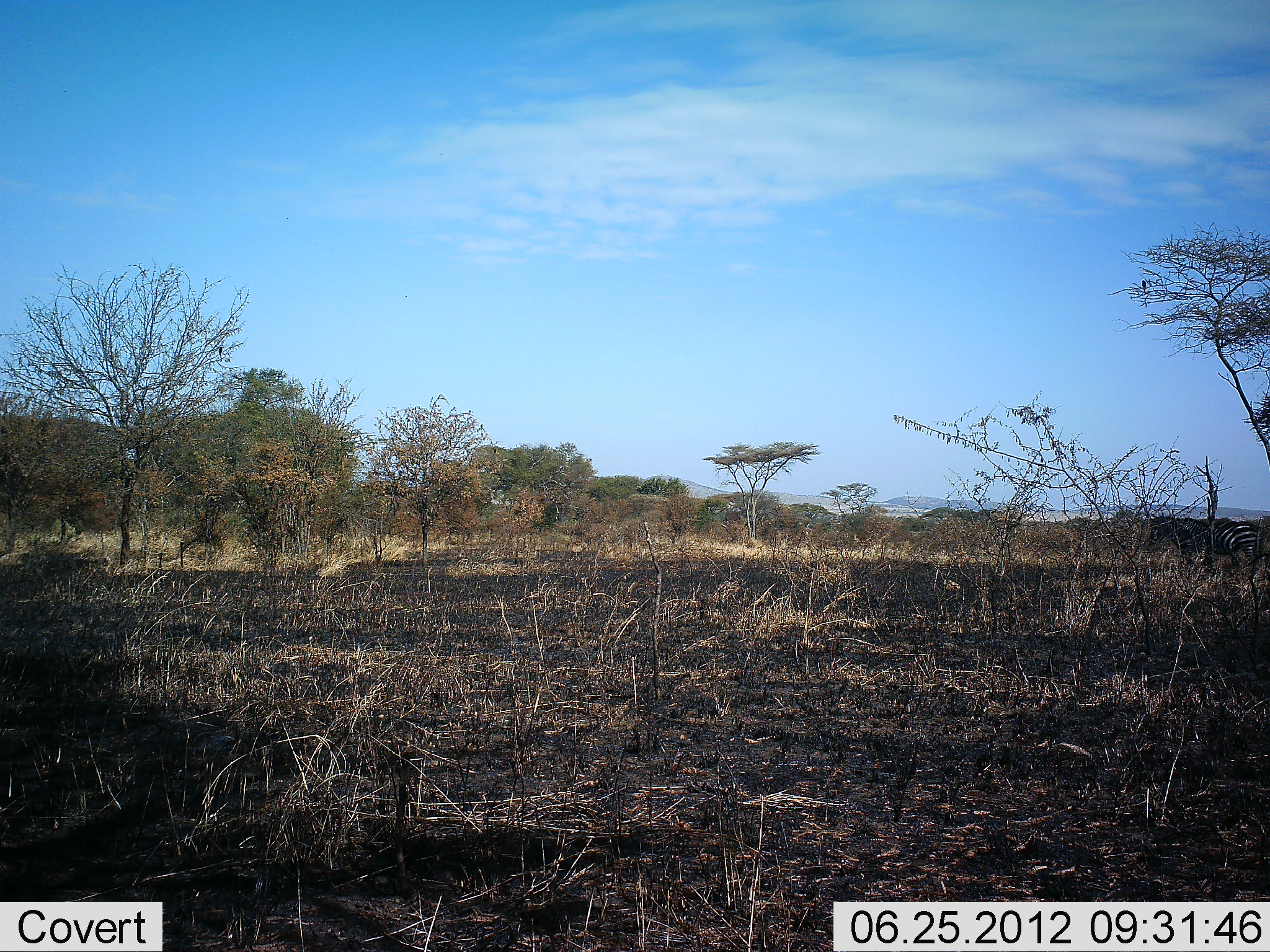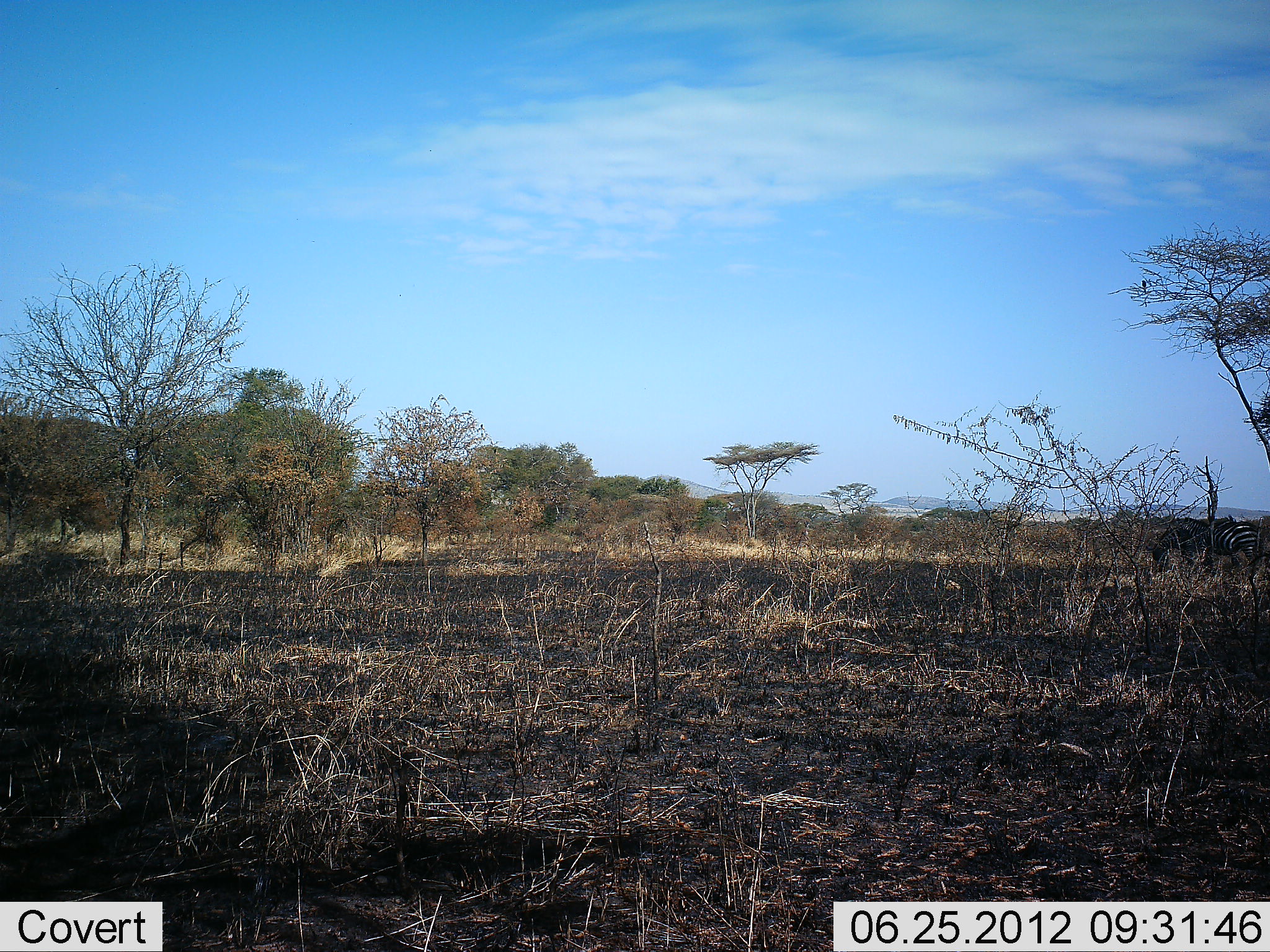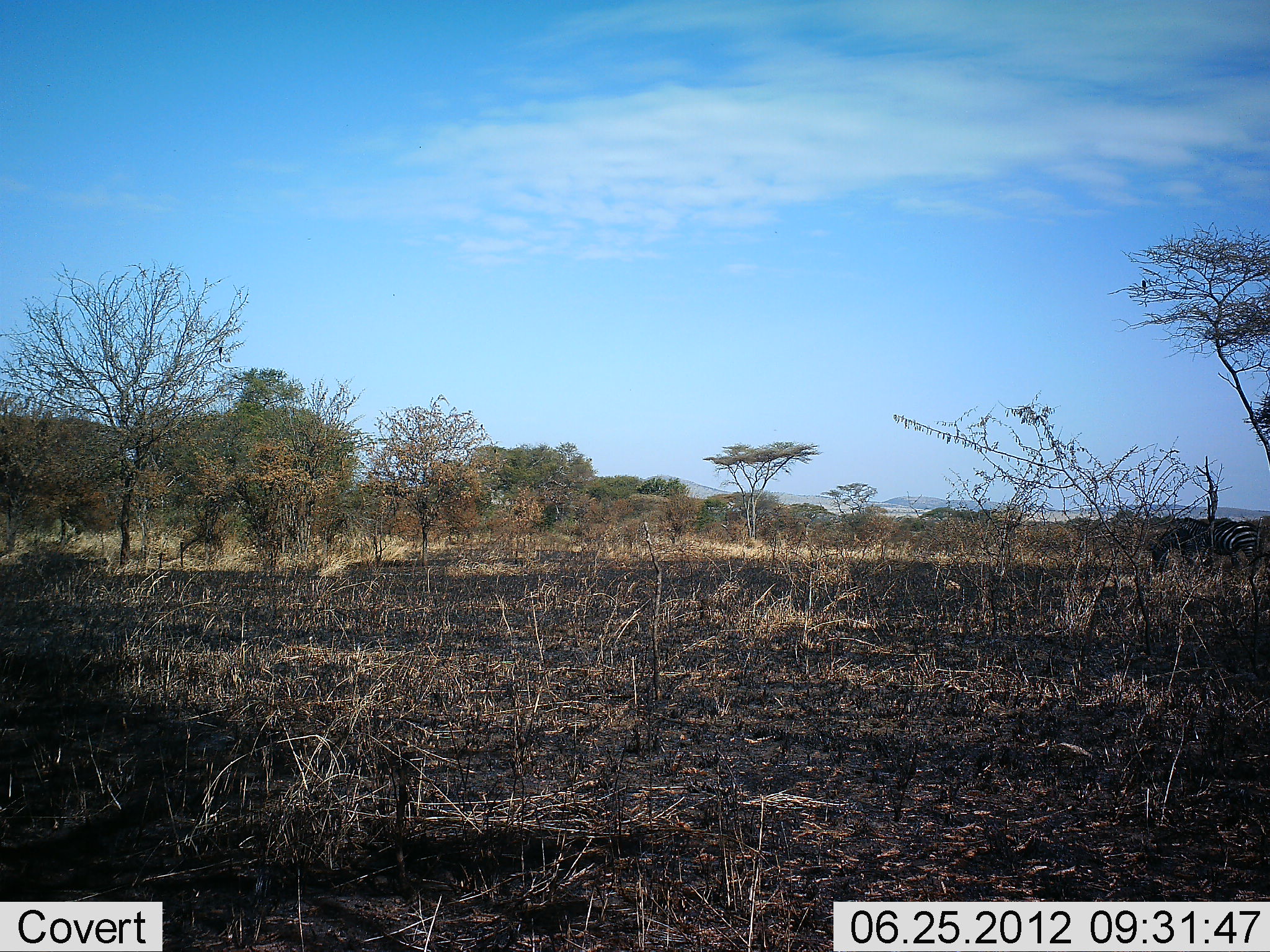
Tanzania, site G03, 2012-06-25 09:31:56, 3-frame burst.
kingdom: Animalia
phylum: Chordata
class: Mammalia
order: Perissodactyla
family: Equidae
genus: Equus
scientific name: Equus quagga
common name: plains zebra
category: zebra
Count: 2.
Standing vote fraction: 73%.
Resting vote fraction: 0%.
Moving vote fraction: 0%.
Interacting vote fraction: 0%.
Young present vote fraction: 0%.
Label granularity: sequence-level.